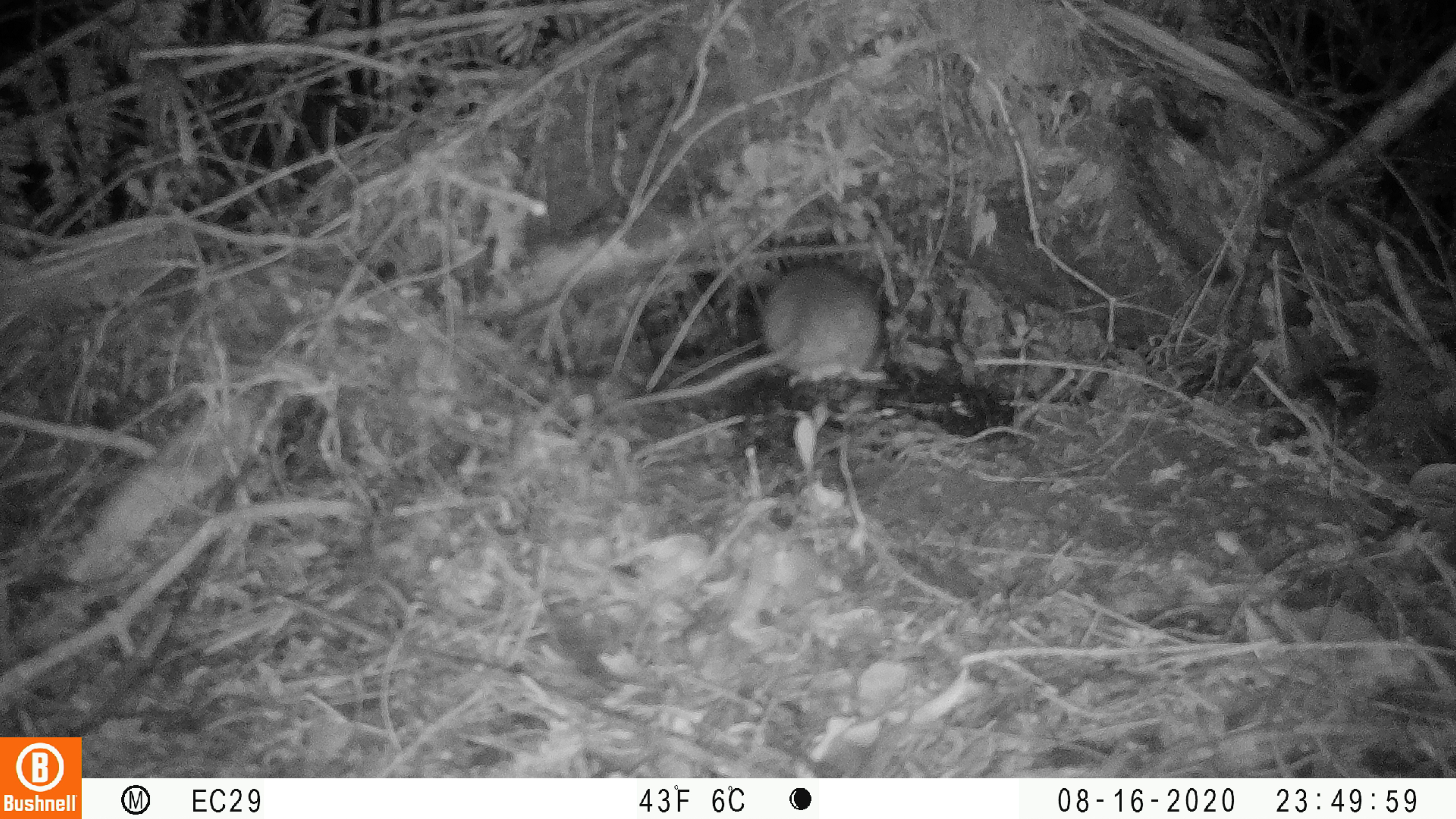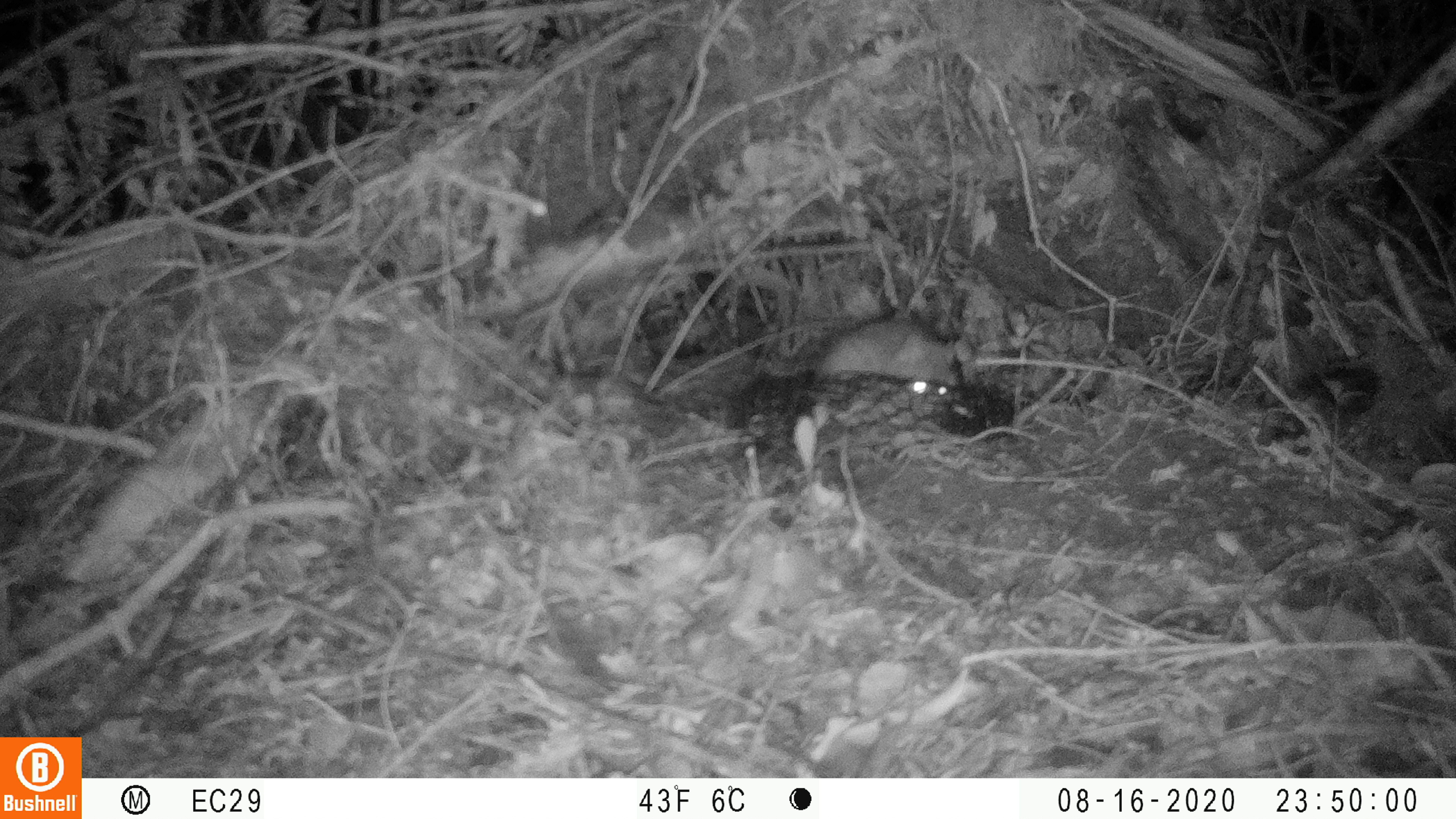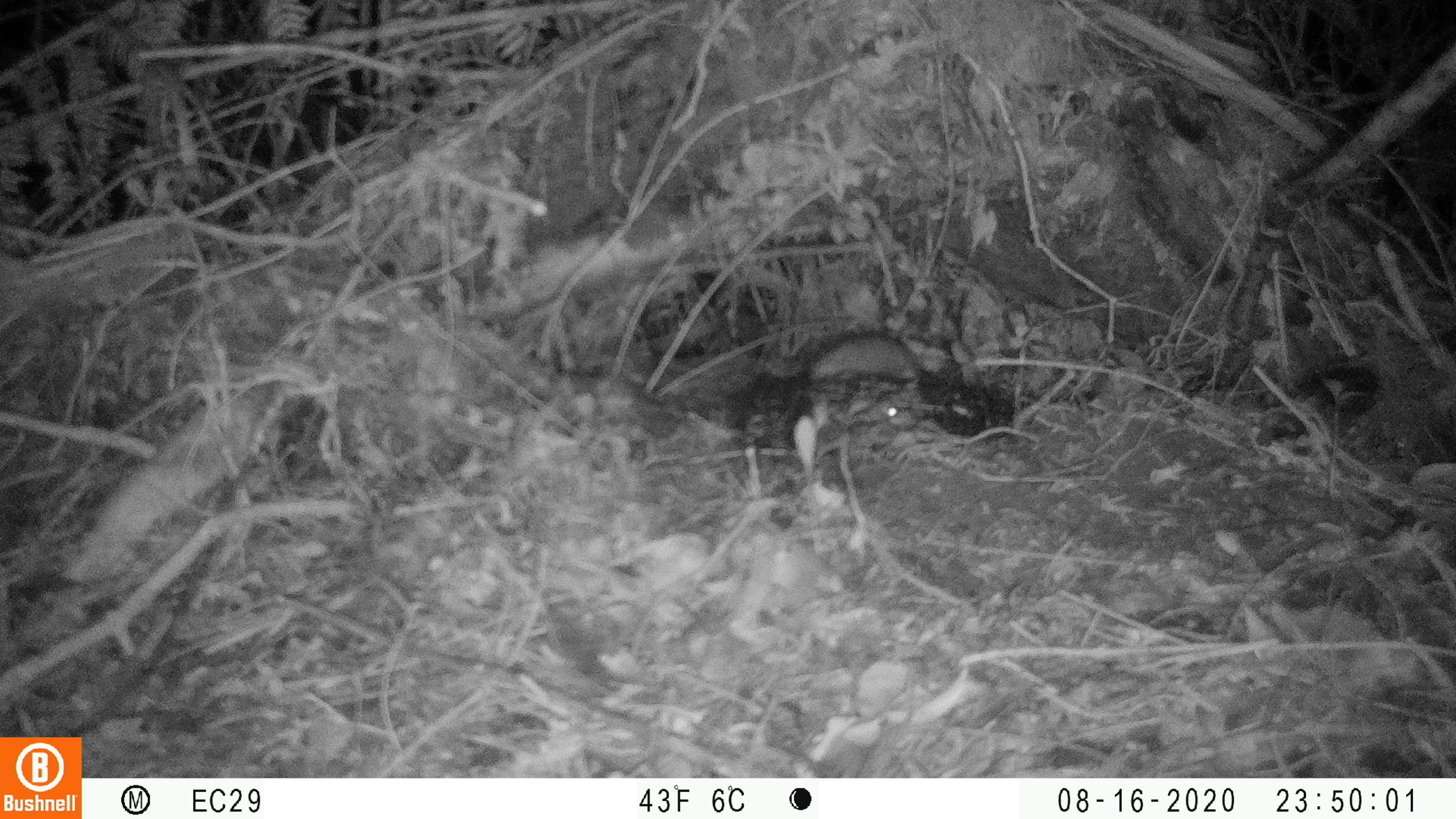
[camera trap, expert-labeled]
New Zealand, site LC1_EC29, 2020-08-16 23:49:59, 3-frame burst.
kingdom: Animalia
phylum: Chordata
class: Mammalia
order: Rodentia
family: Muridae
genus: Rattus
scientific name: Rattus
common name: rat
Rat (Rattus).